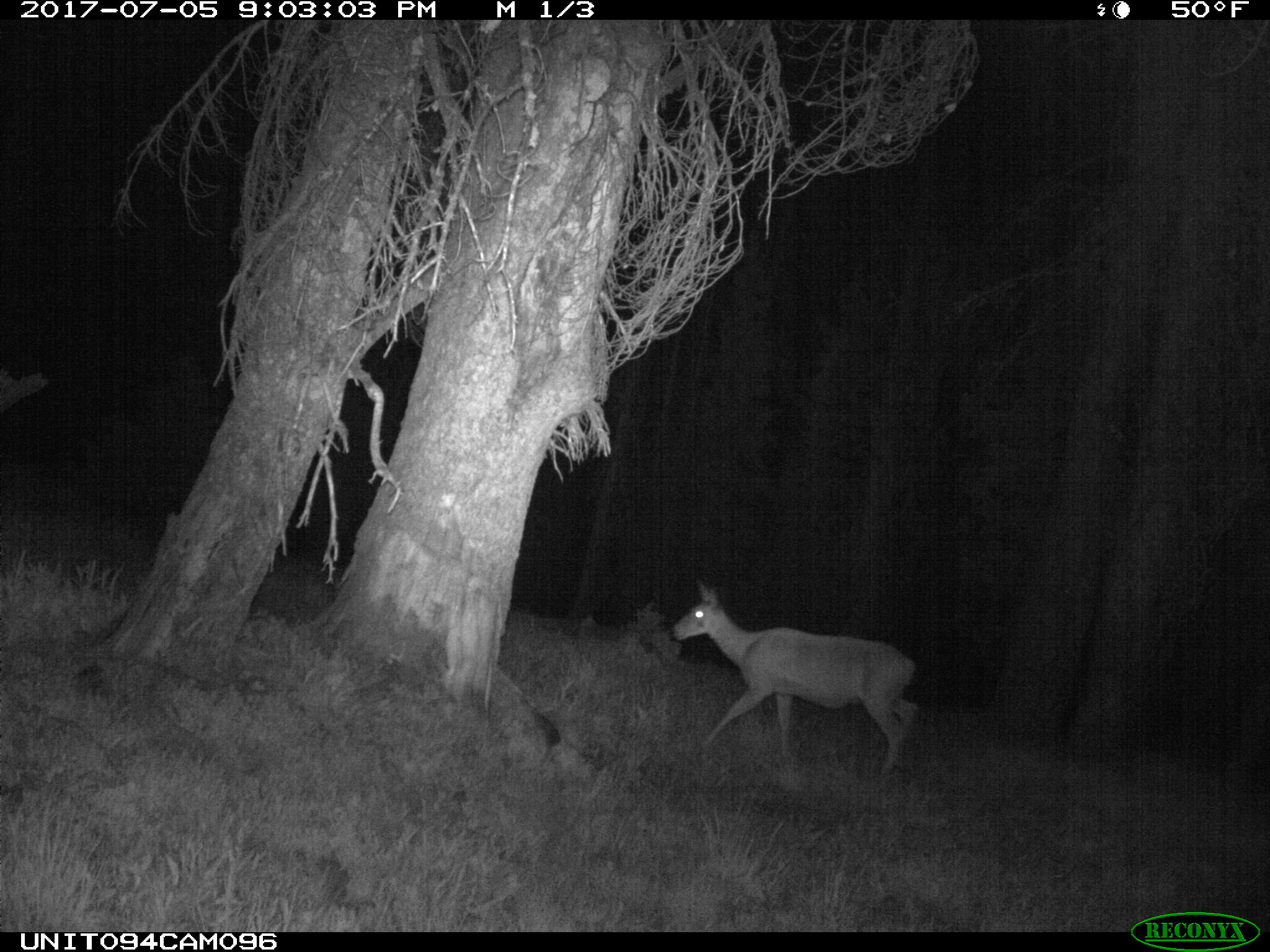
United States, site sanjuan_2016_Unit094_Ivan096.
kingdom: Animalia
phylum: Chordata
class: Mammalia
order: Artiodactyla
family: Cervidae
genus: Odocoileus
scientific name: Odocoileus hemionus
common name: mule deer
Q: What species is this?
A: Odocoileus hemionus (mule deer).